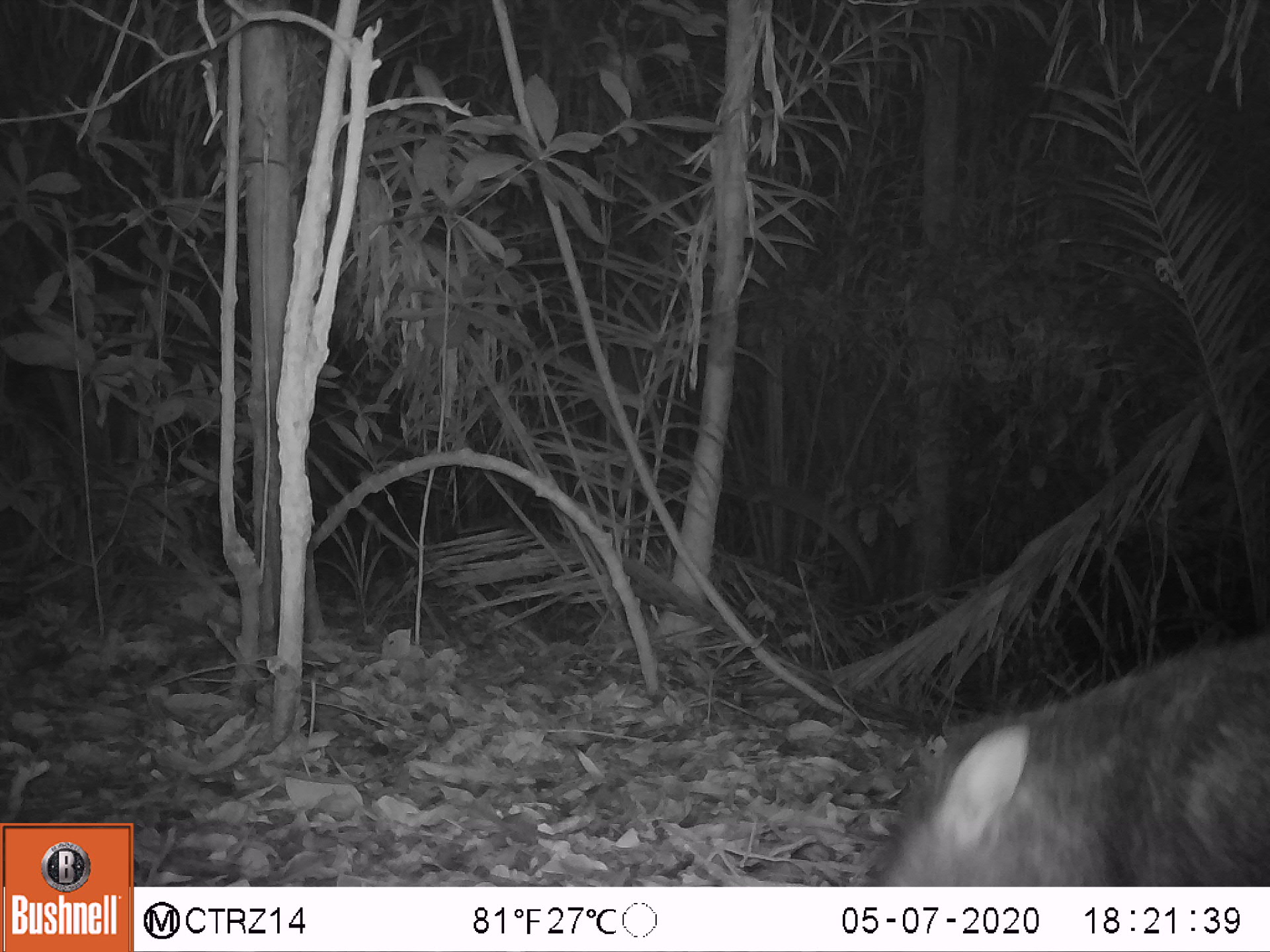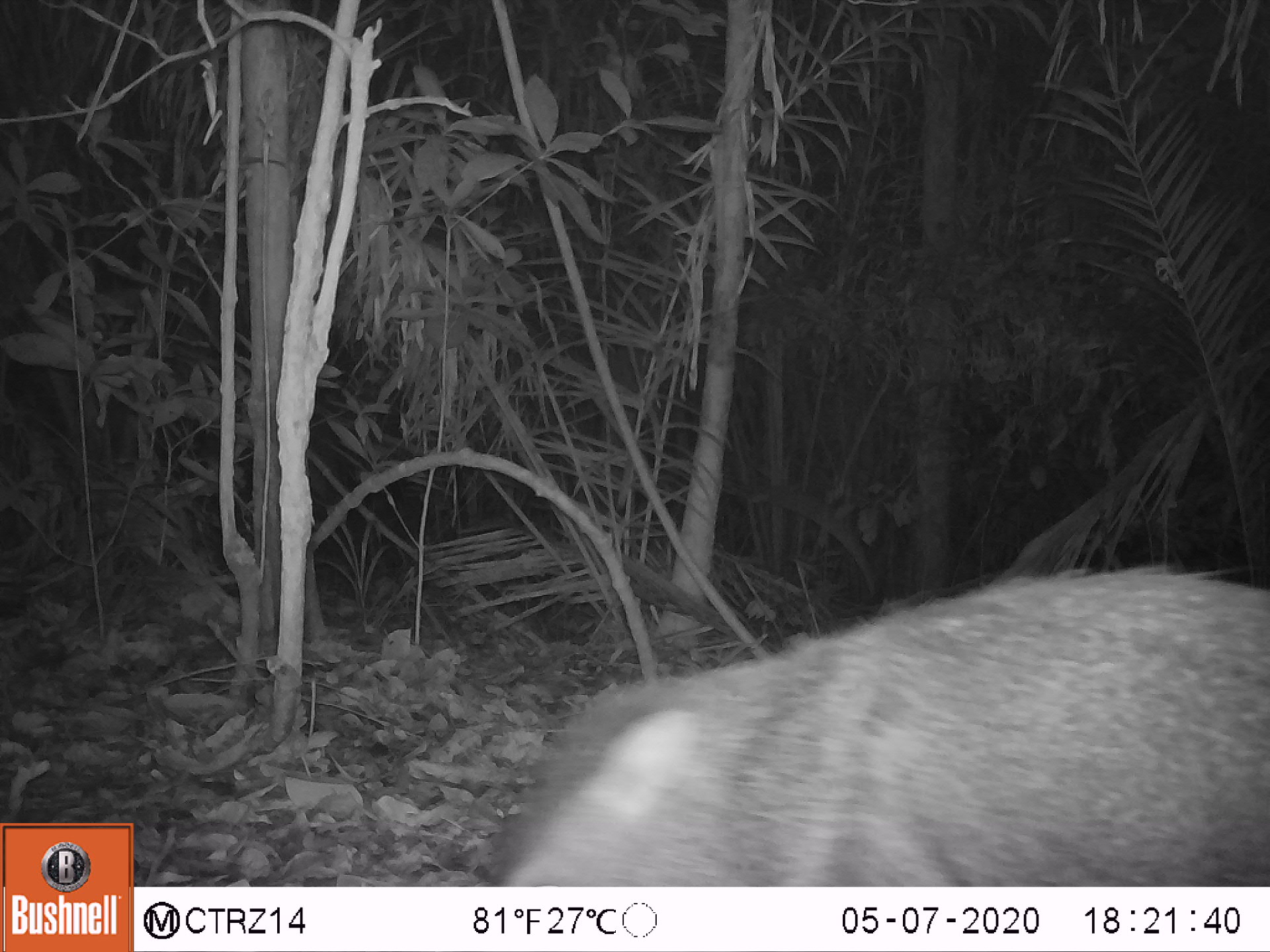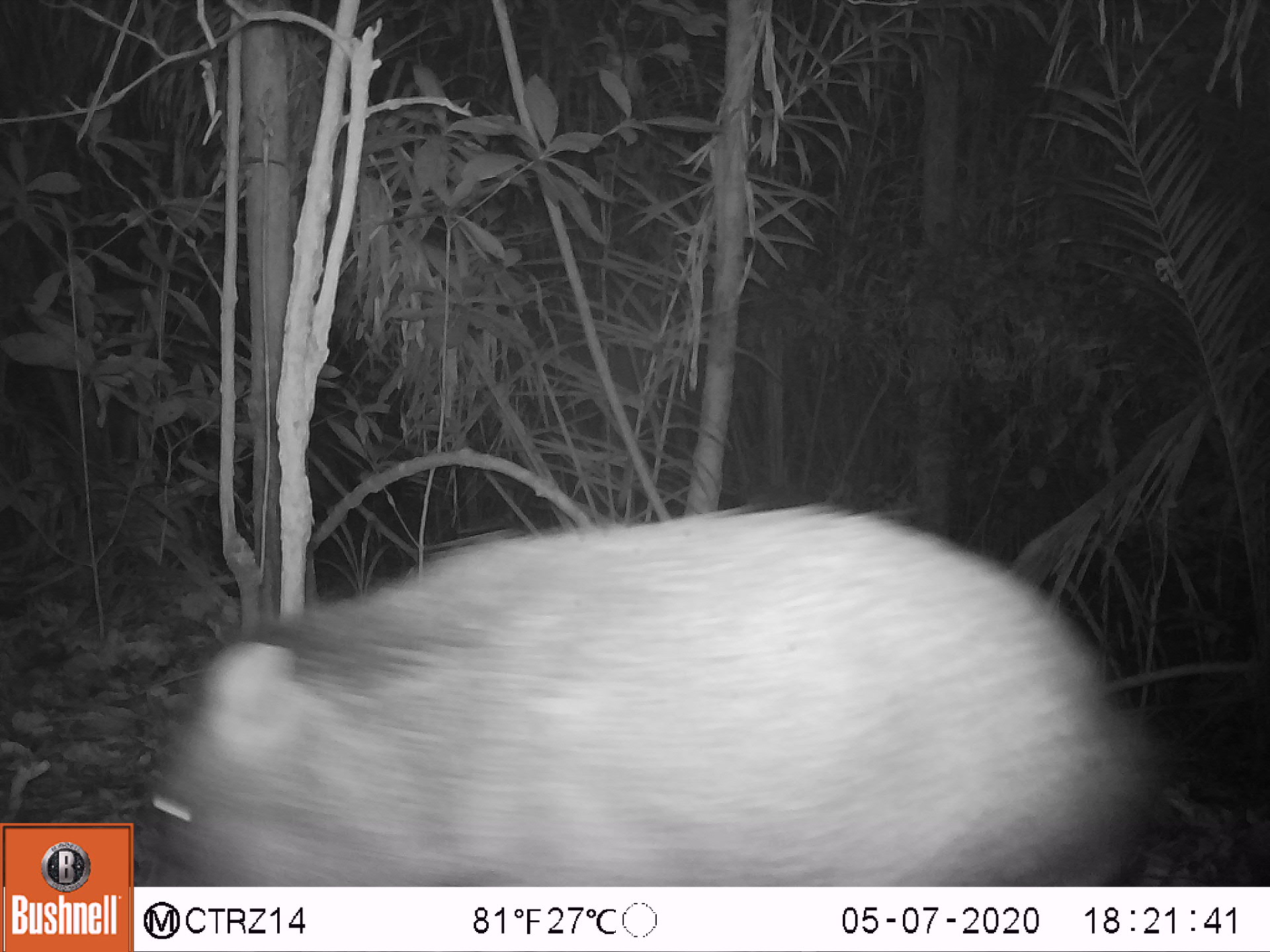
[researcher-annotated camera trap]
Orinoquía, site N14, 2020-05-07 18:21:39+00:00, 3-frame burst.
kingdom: Animalia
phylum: Chordata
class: Mammalia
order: Artiodactyla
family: Tayassuidae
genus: Pecari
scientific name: Pecari tajacu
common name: collared peccary